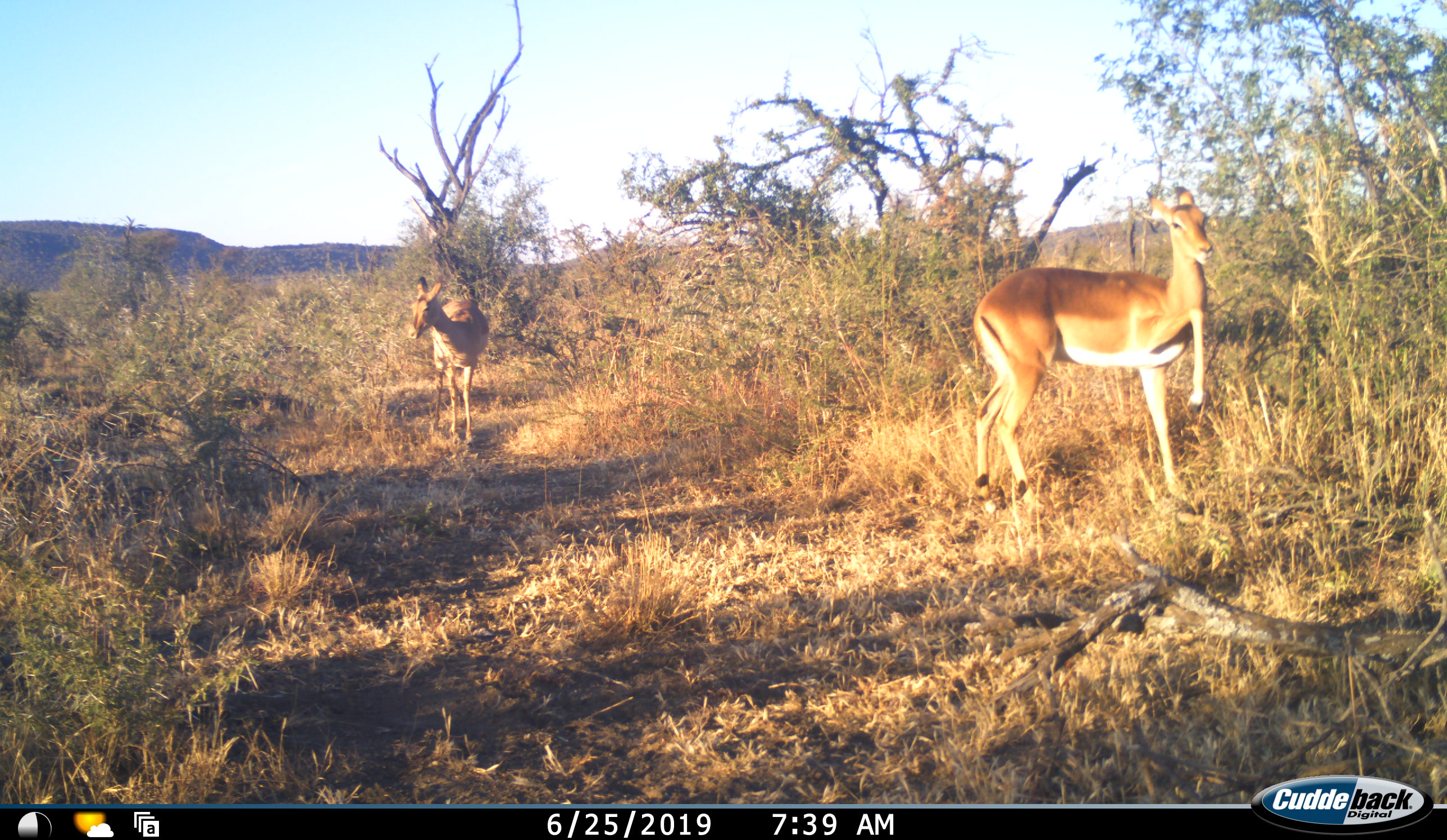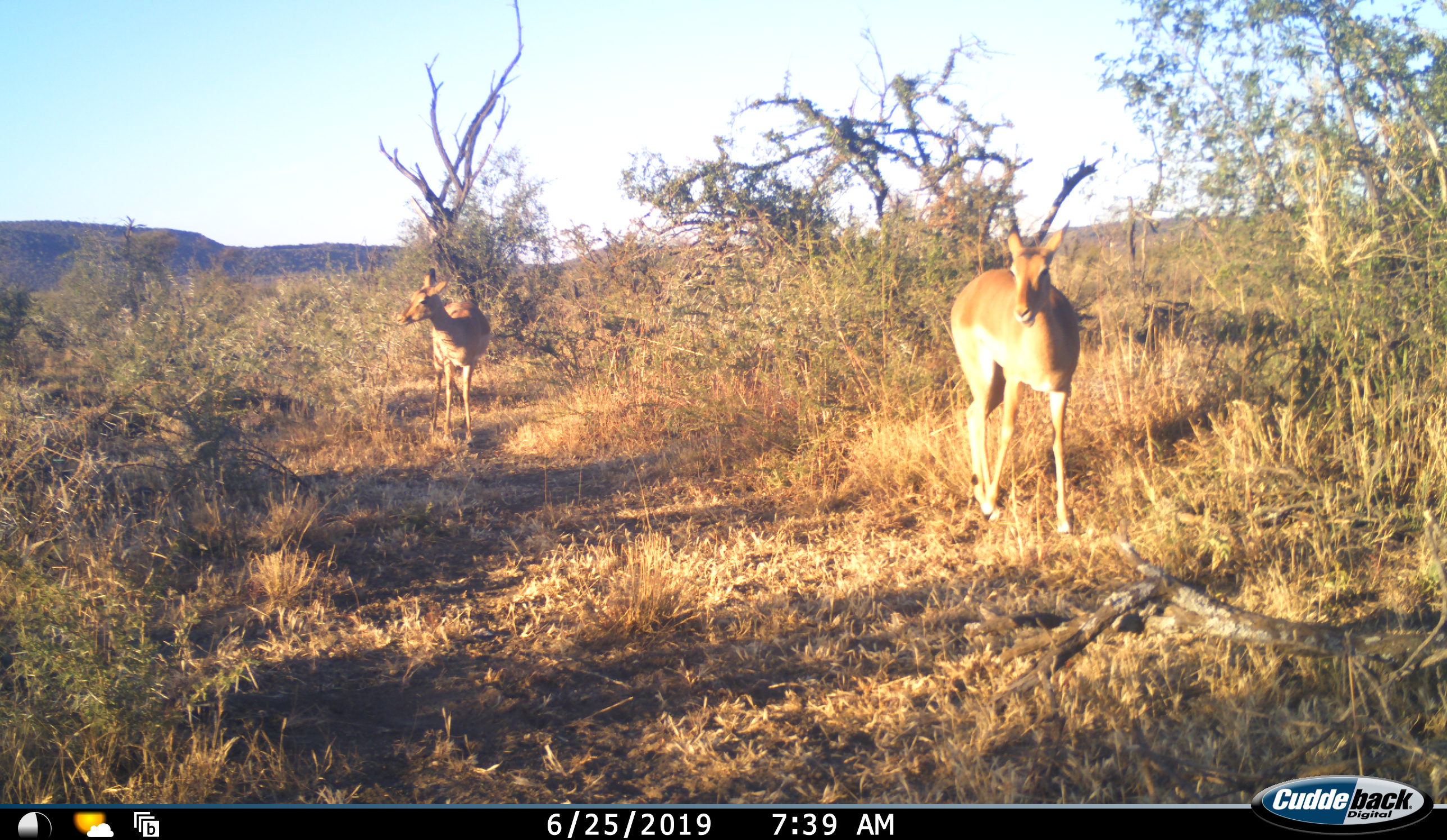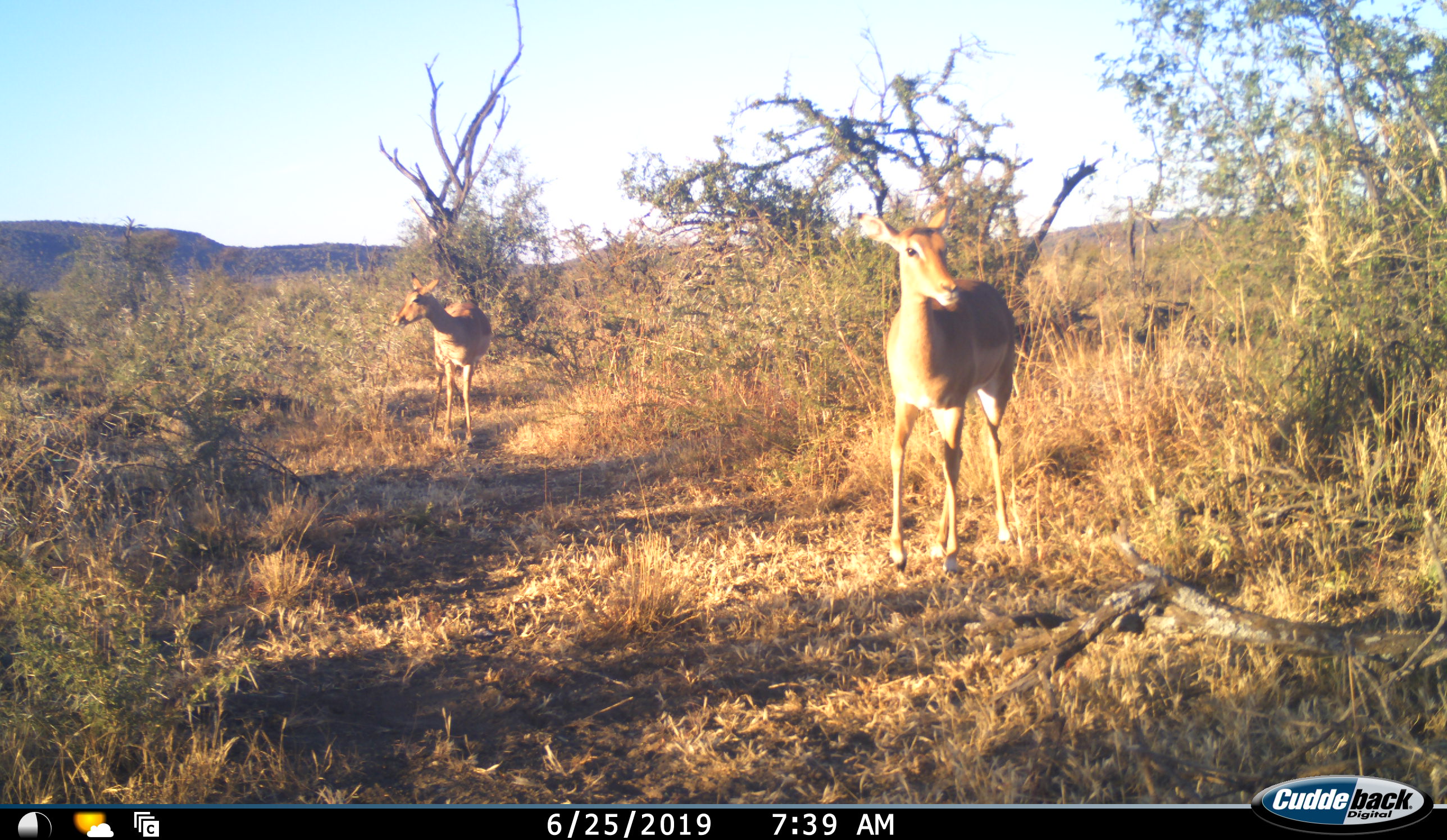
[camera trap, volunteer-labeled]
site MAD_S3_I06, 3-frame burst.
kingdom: Animalia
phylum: Chordata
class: Mammalia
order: Artiodactyla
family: Bovidae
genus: Aepyceros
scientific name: Aepyceros melampus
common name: impala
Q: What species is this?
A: Impala (Aepyceros melampus).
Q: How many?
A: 2.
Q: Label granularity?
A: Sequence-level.